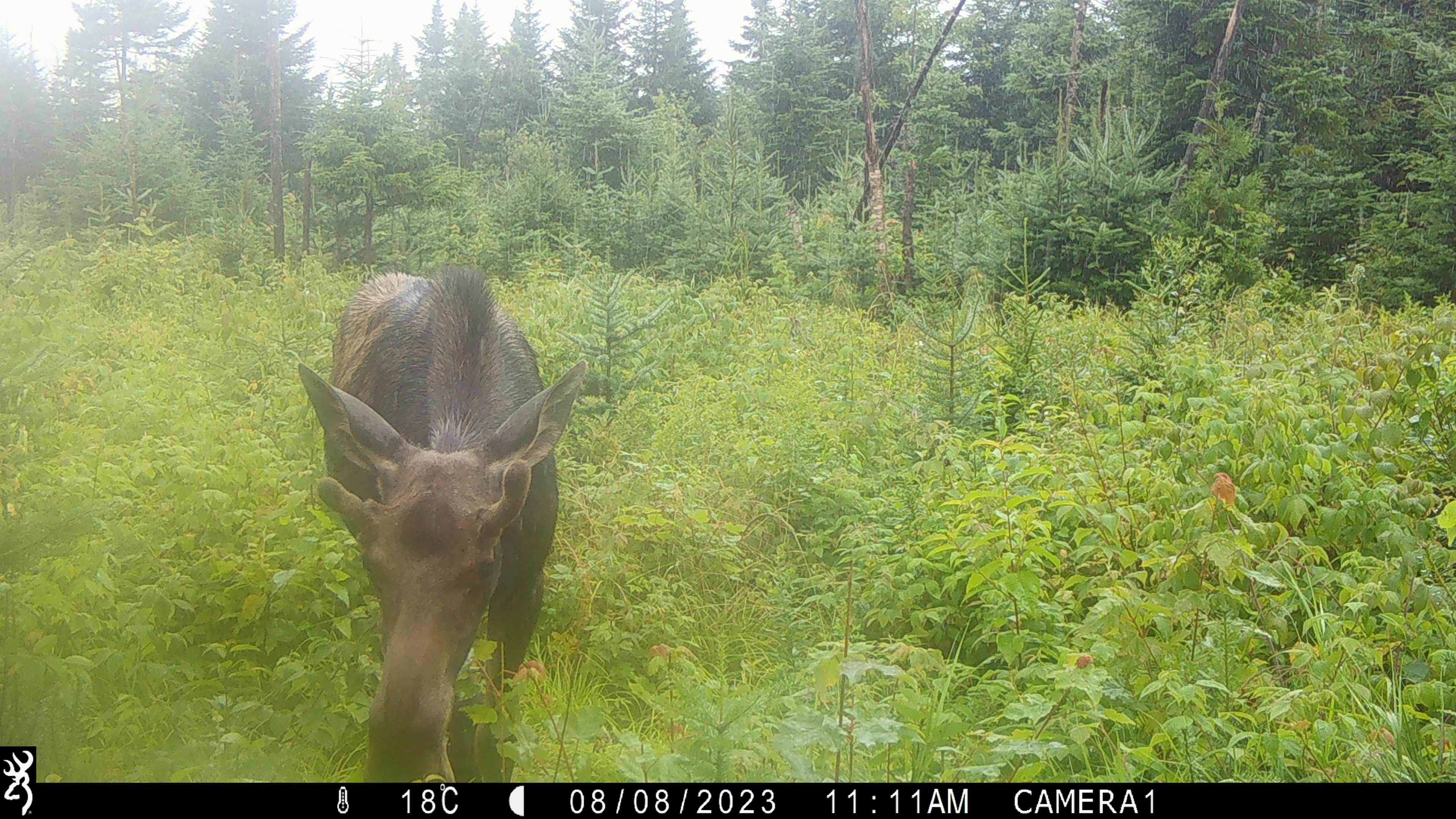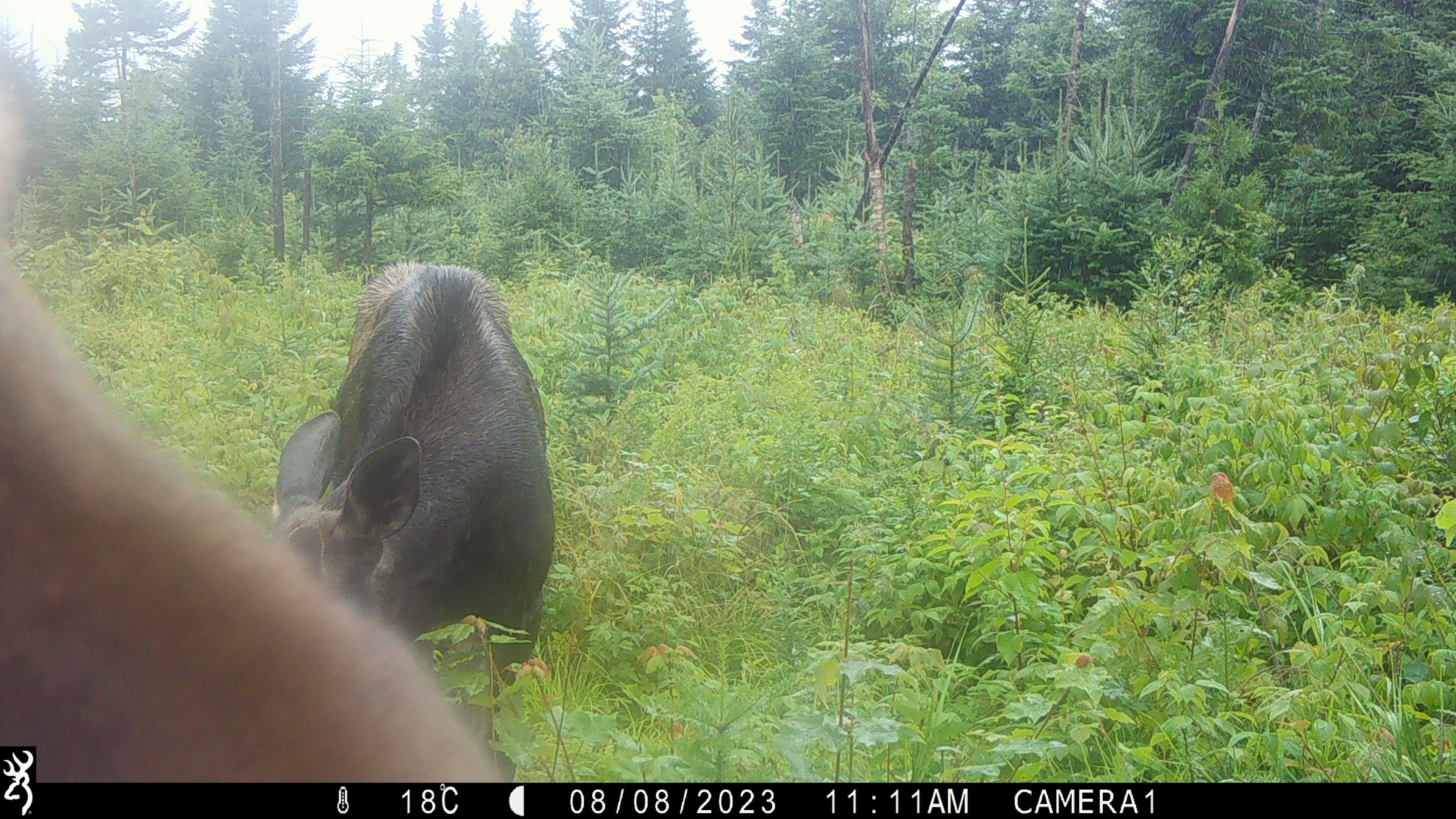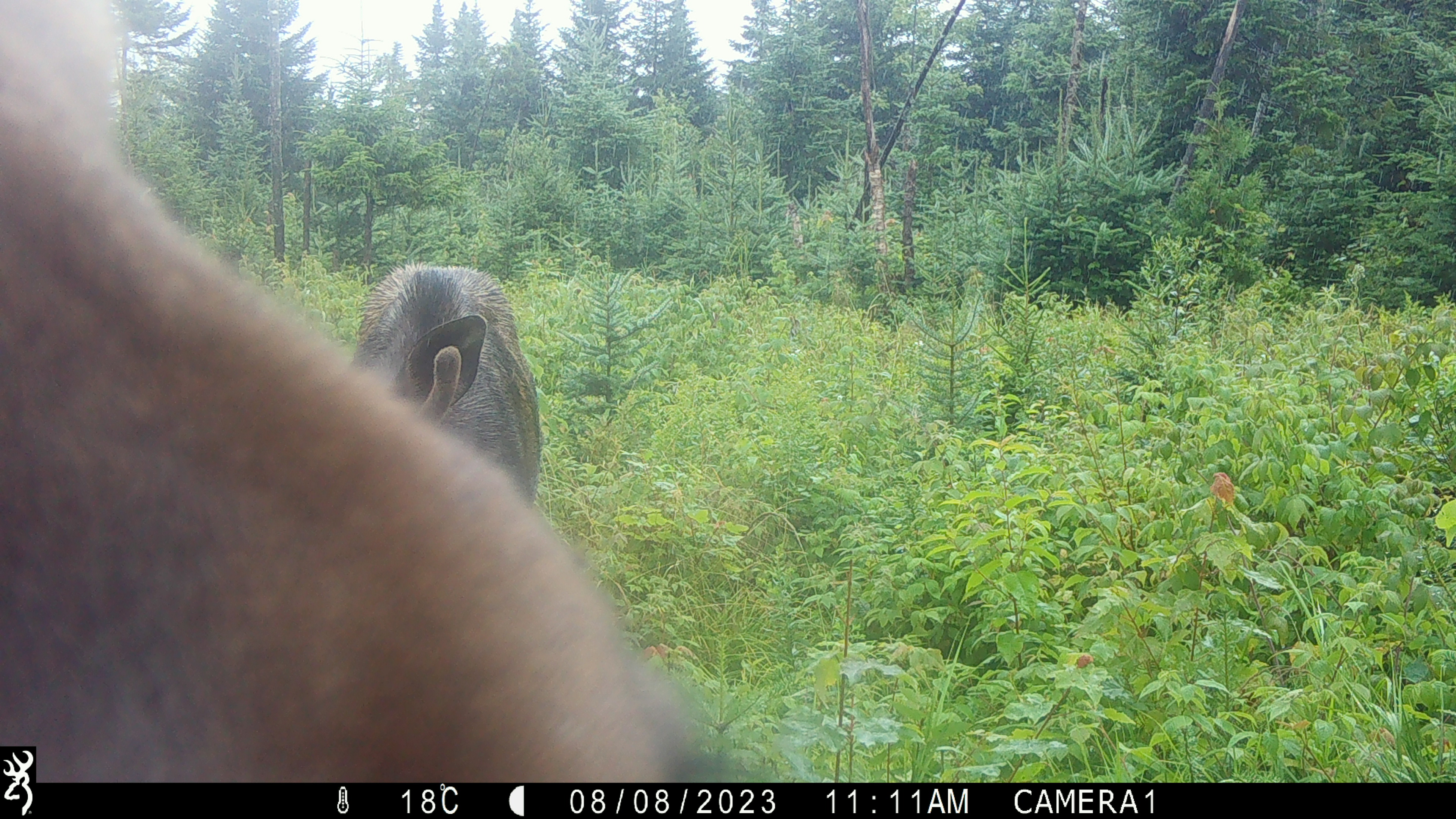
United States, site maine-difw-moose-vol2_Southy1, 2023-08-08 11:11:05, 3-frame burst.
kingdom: Animalia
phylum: Chordata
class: Mammalia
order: Artiodactyla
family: Cervidae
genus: Alces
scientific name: Alces alces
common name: moose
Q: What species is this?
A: Moose (Alces alces).